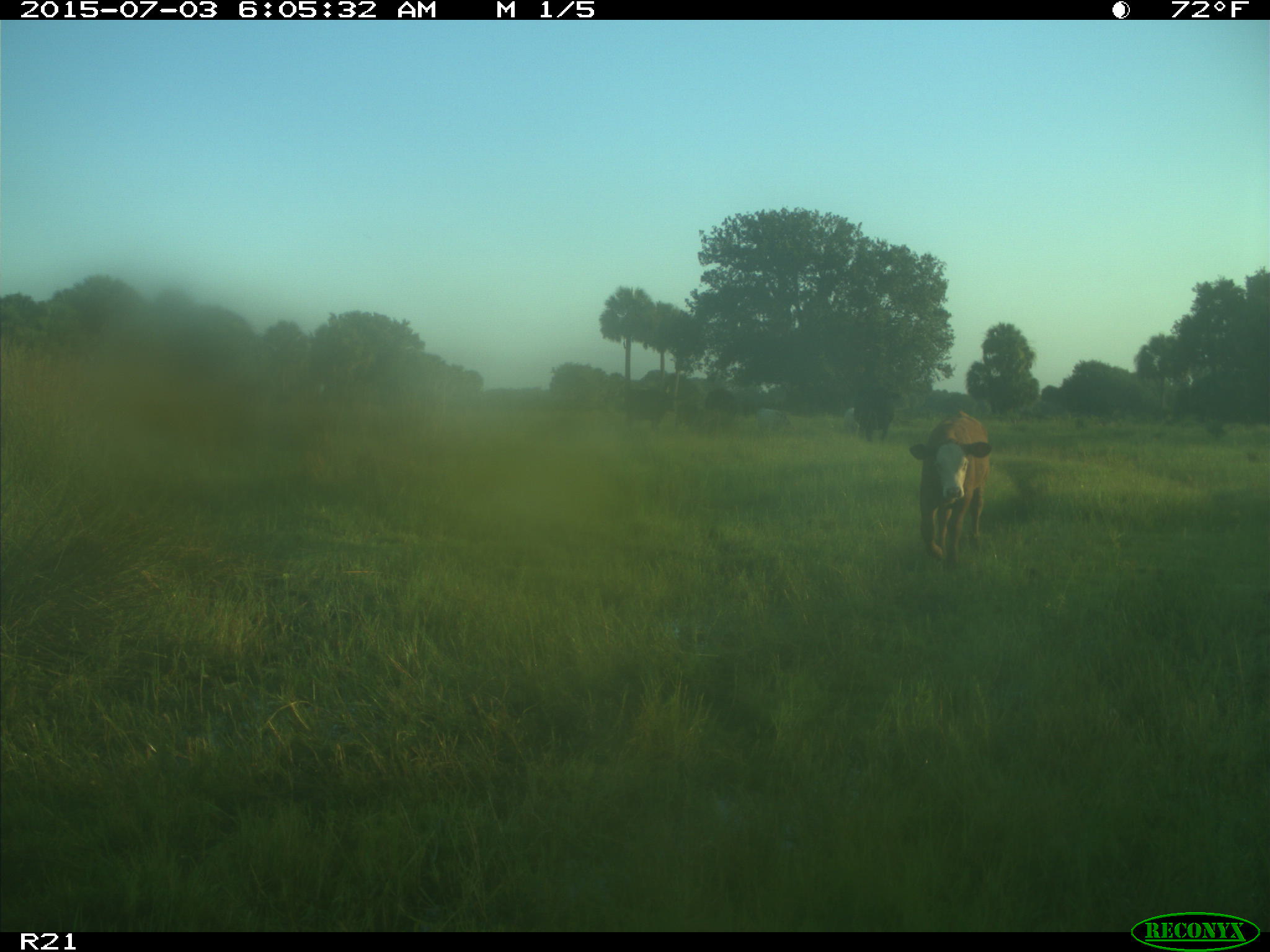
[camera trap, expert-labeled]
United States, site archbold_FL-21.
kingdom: Animalia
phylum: Chordata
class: Mammalia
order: Artiodactyla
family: Bovidae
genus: Bos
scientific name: Bos taurus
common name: domestic cow